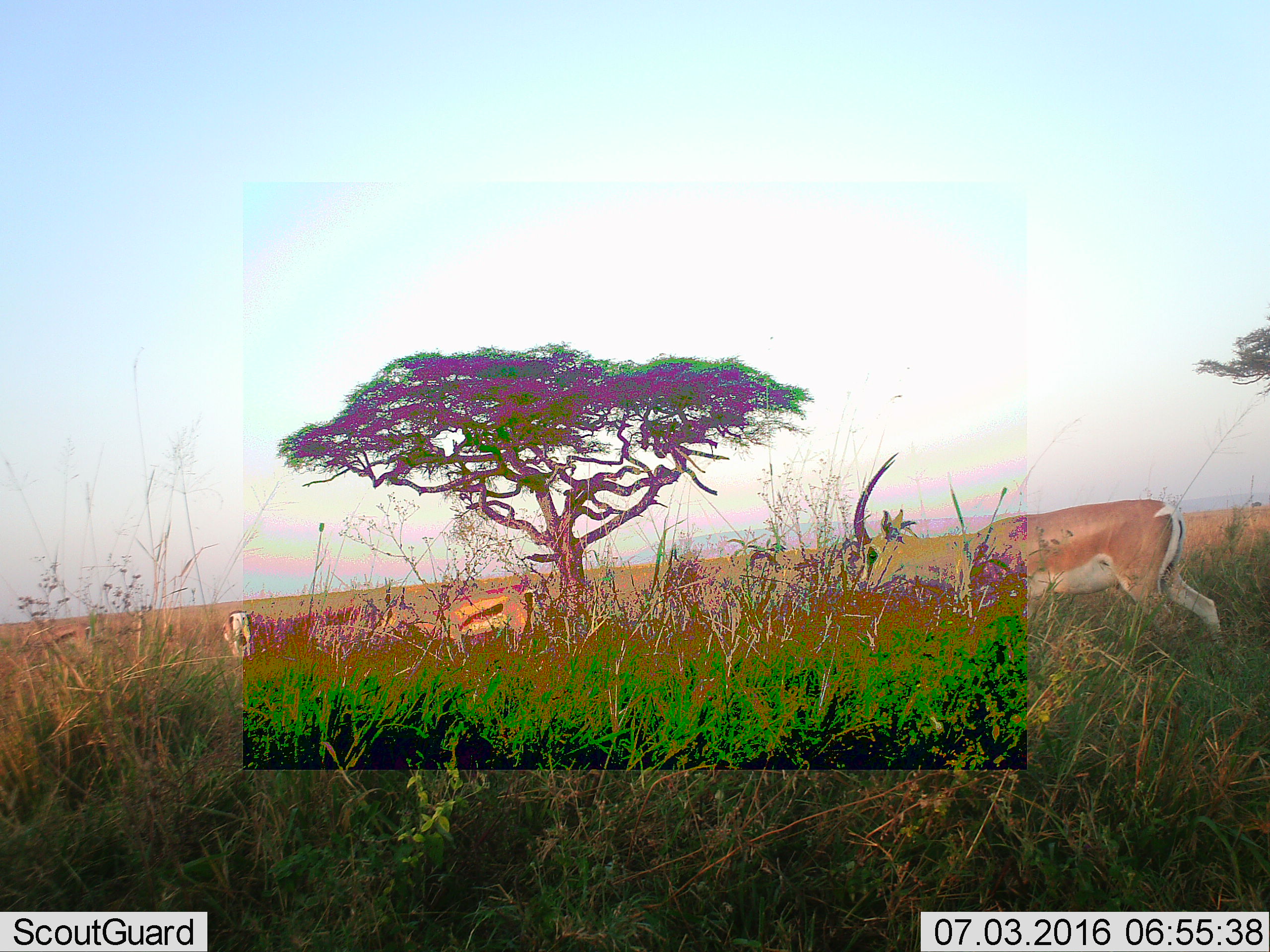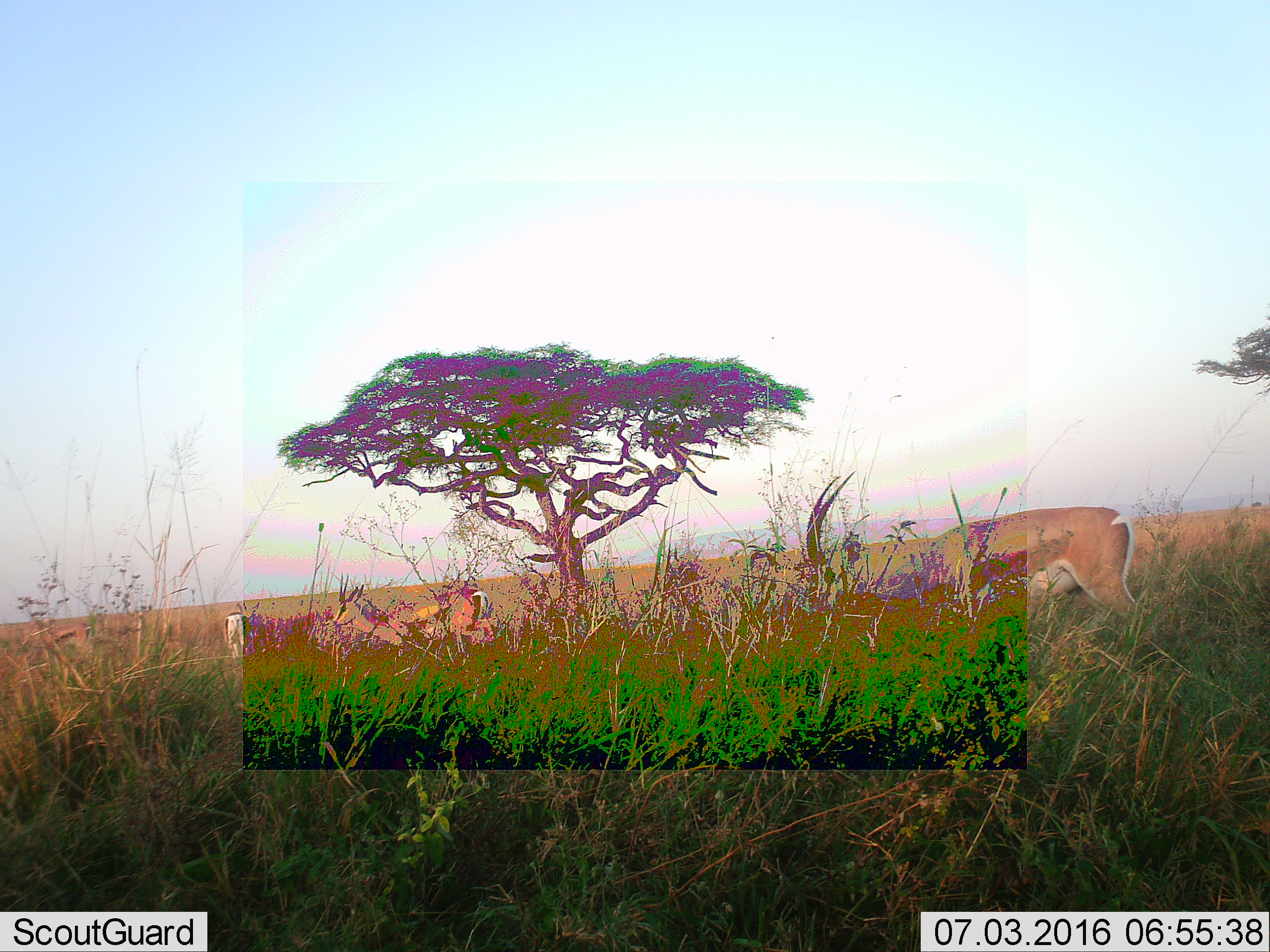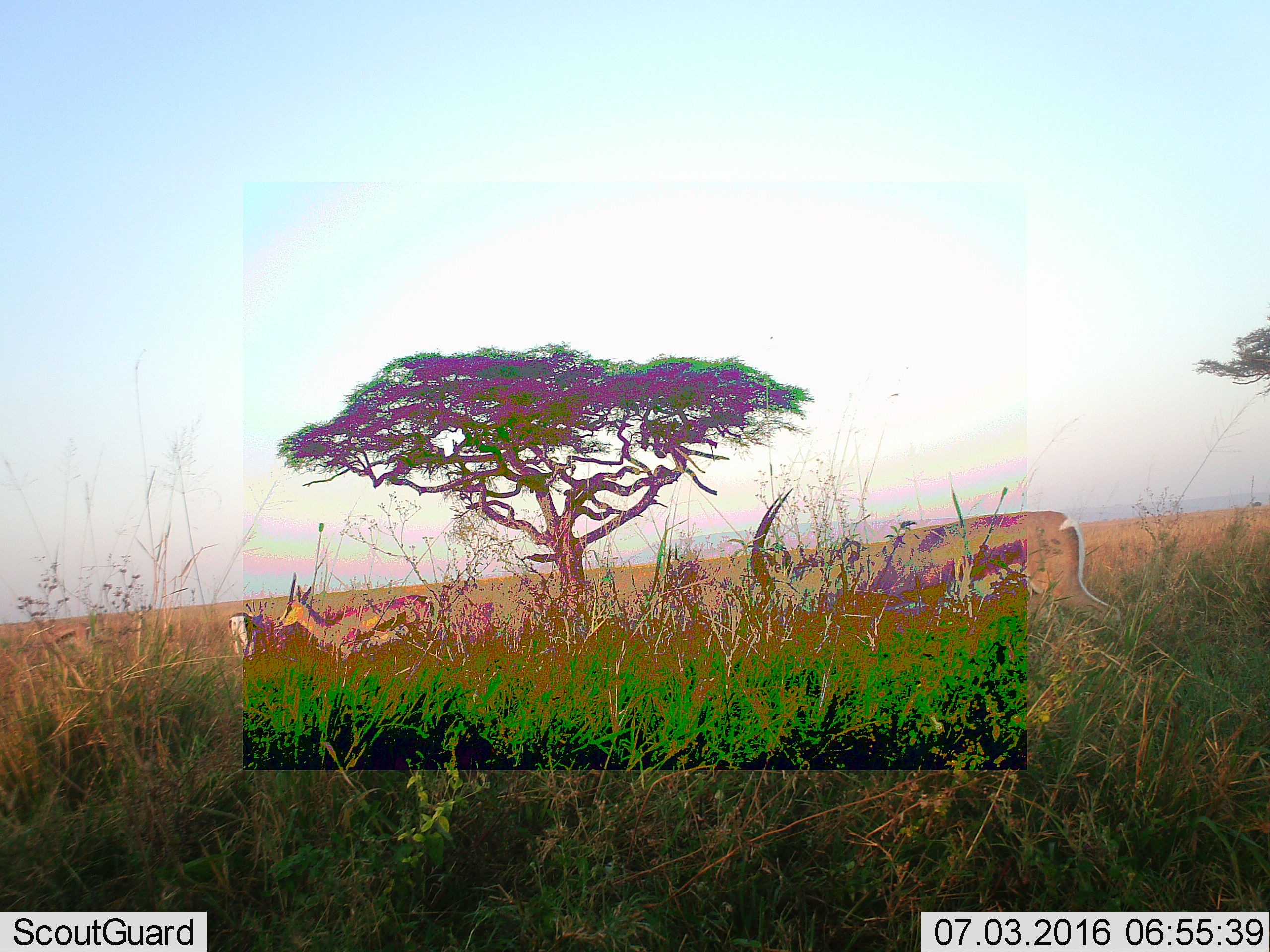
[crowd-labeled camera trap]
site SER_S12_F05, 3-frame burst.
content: unidentified animal